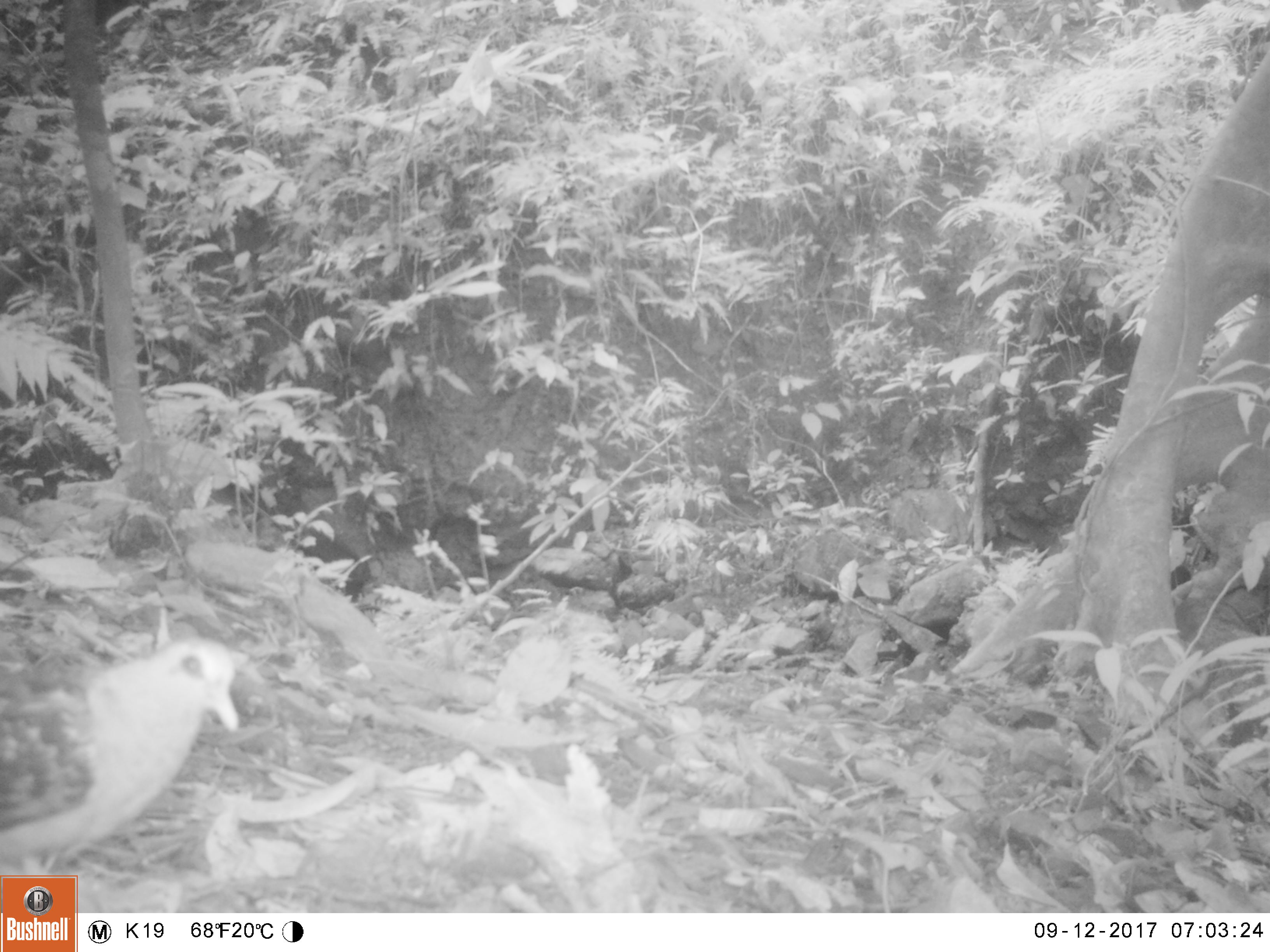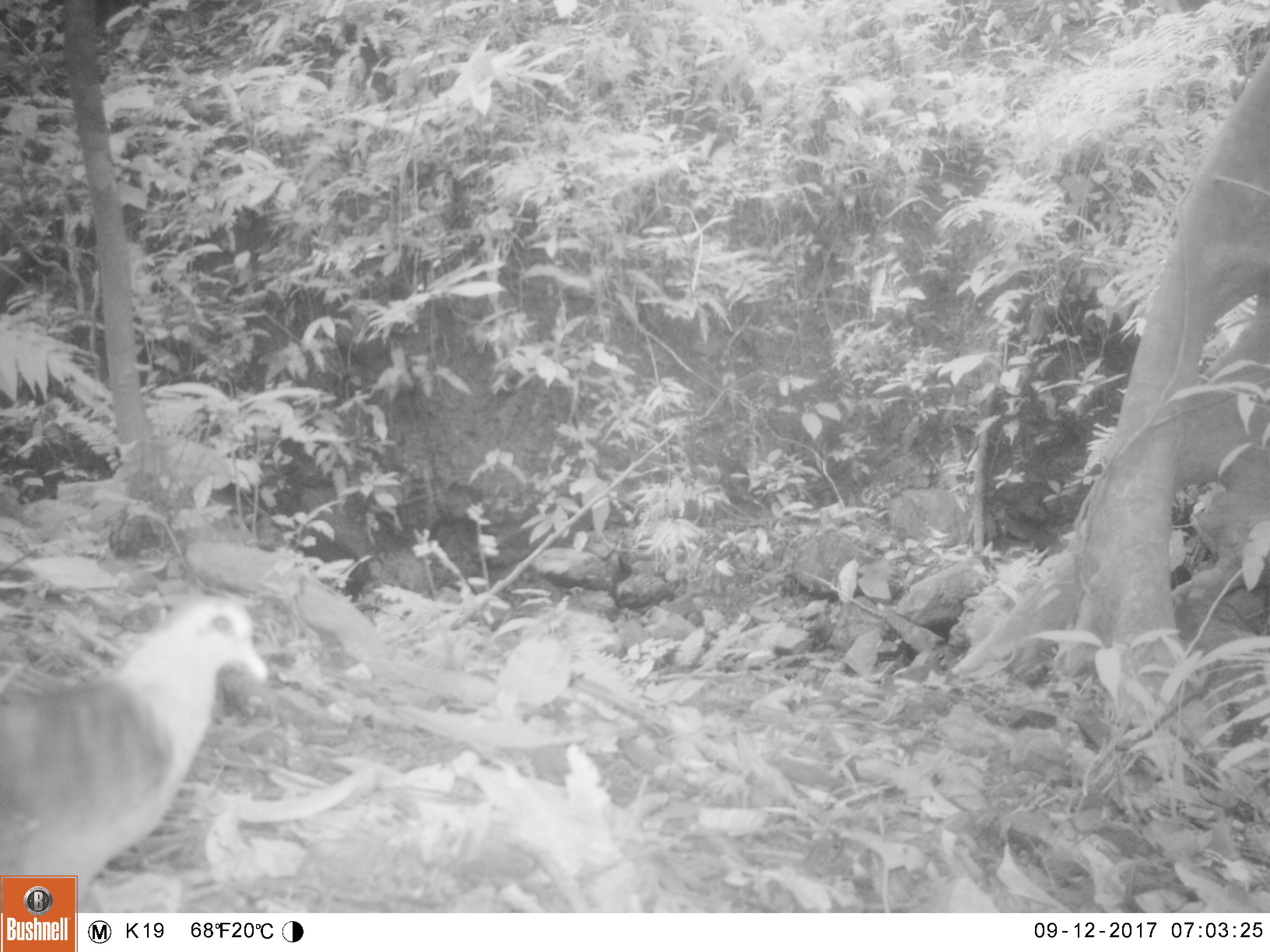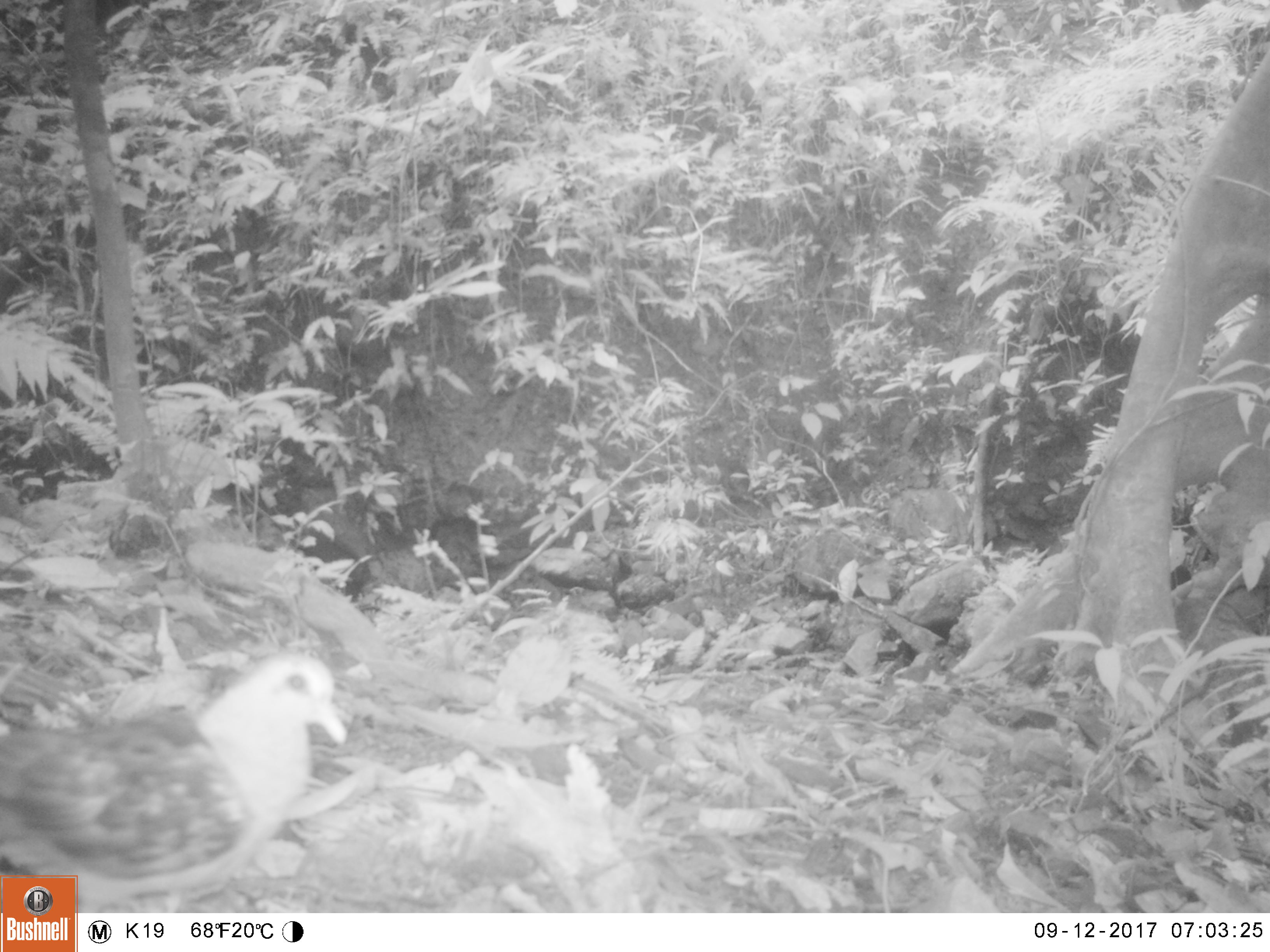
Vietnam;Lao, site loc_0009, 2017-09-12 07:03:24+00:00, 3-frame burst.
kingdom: Animalia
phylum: Chordata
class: Aves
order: Columbiformes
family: Columbidae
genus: Chalcophaps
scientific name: Chalcophaps indica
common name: emerald dove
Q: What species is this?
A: Emerald dove (Chalcophaps indica).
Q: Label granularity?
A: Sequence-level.